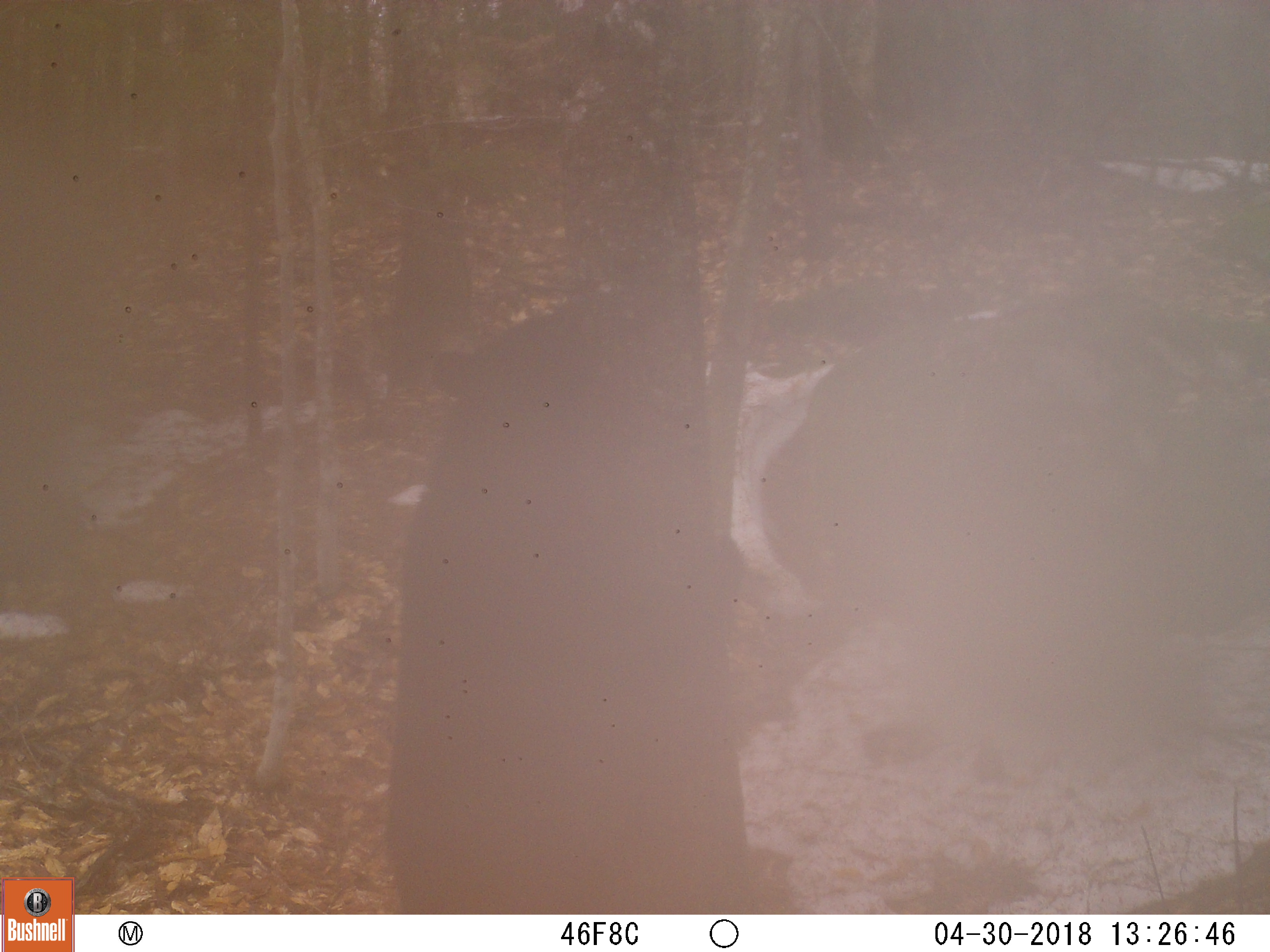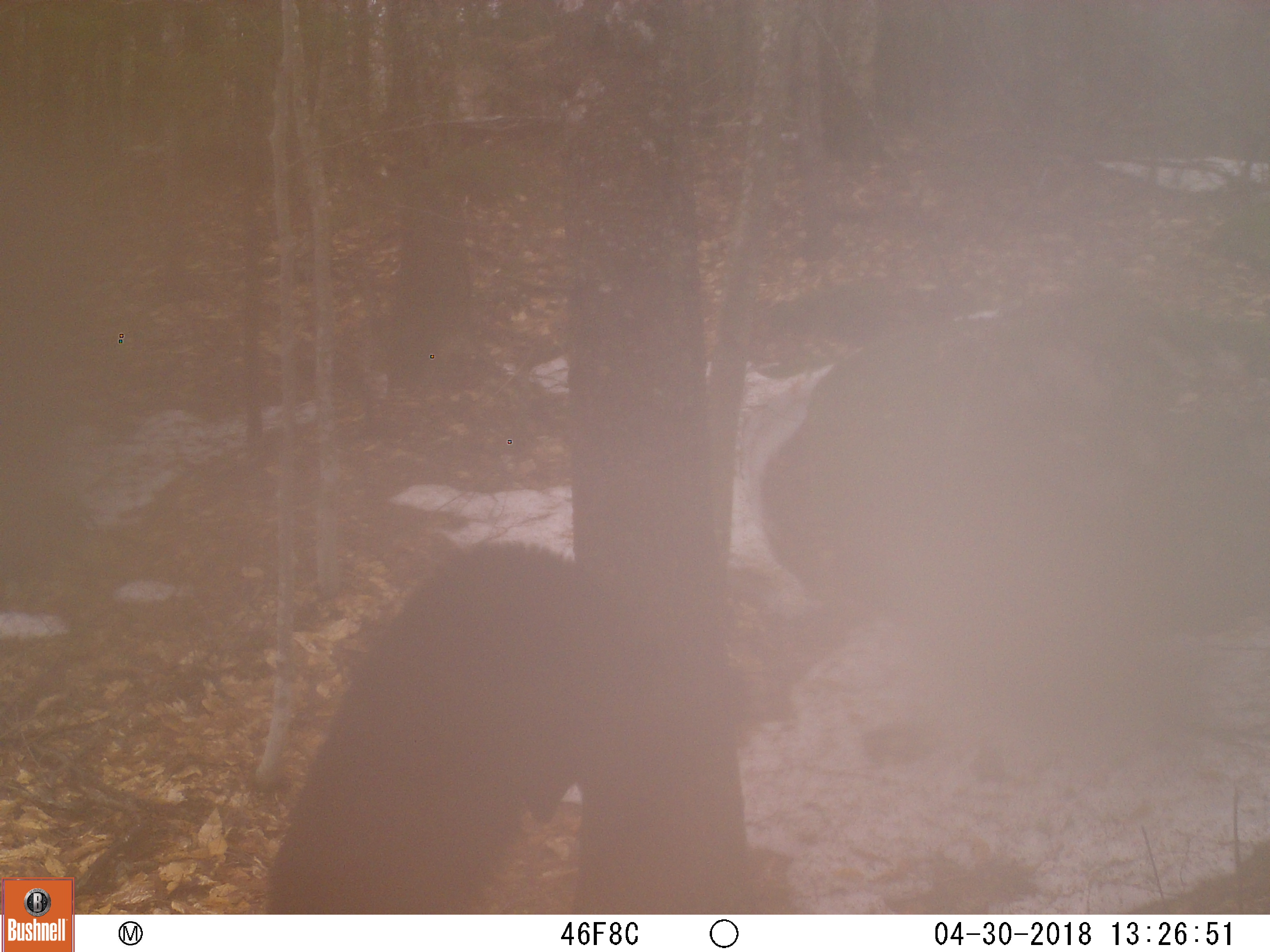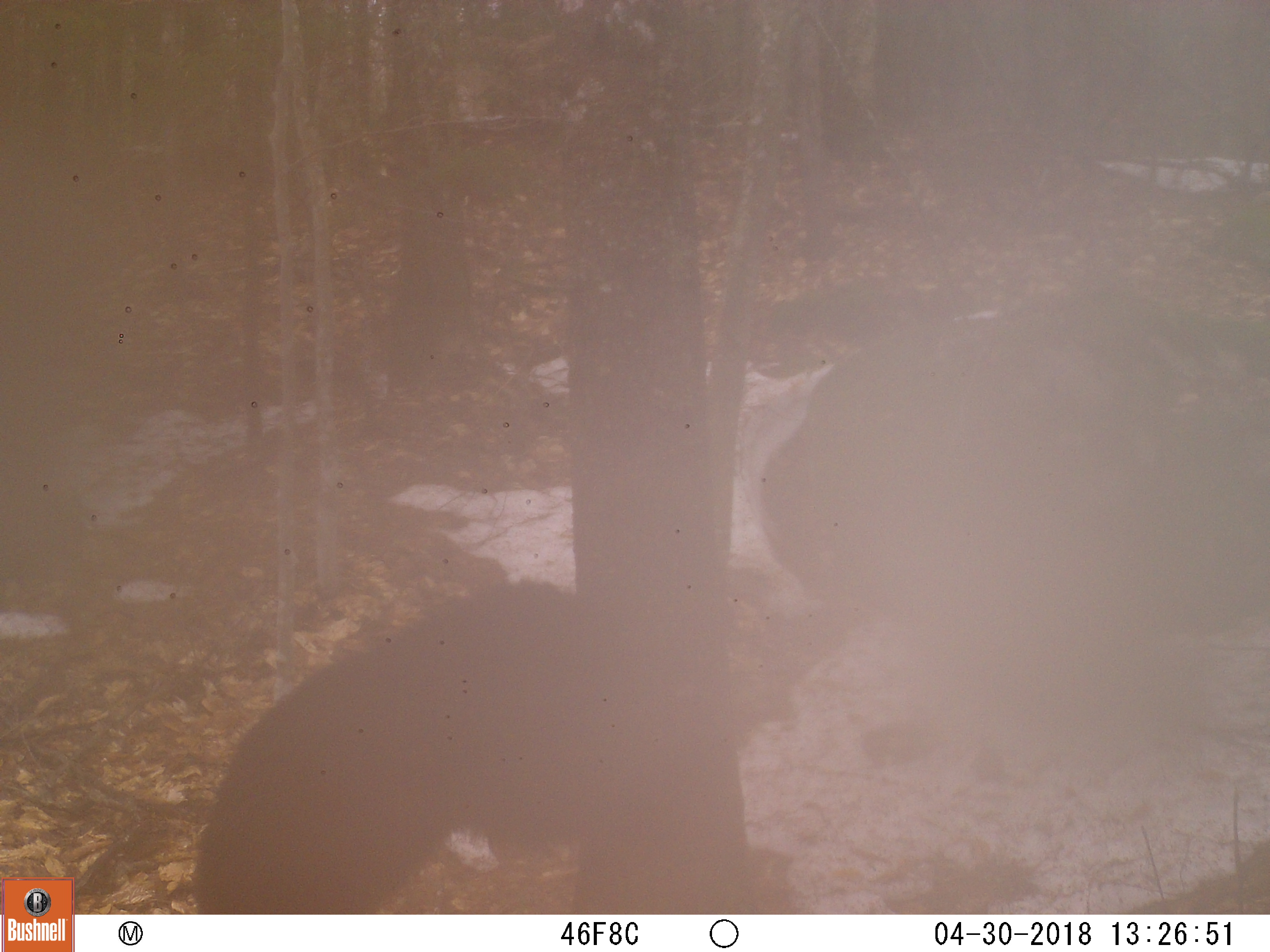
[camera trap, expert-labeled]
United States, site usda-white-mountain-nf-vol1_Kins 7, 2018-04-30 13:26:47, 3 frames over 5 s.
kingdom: Animalia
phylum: Chordata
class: Mammalia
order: Carnivora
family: Ursidae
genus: Ursus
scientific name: Ursus americanus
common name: black bear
Black bear (Ursus americanus).